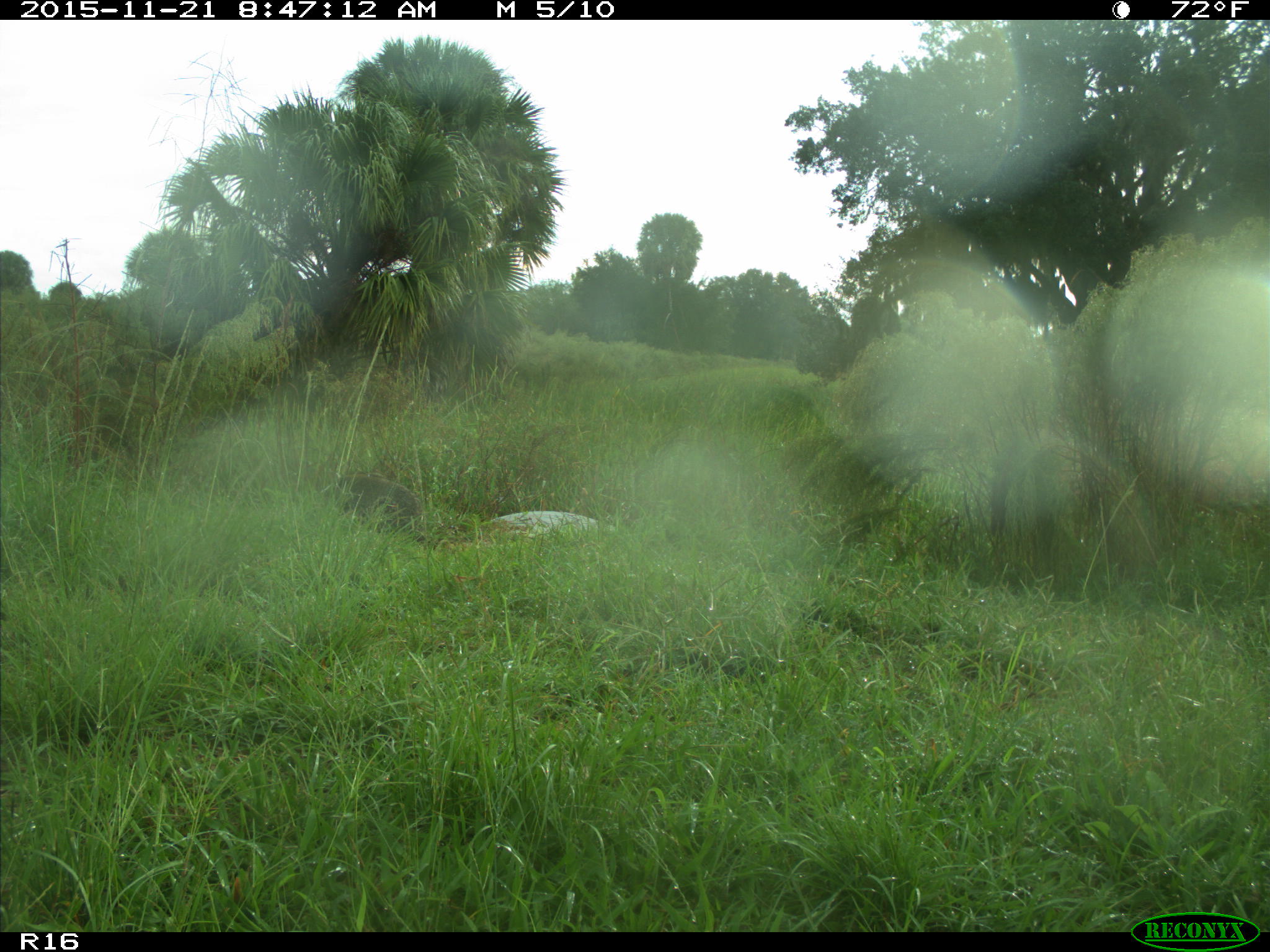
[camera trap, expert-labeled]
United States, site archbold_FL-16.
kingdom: Animalia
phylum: Chordata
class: Mammalia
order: Carnivora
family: Procyonidae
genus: Procyon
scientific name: Procyon lotor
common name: common raccoon